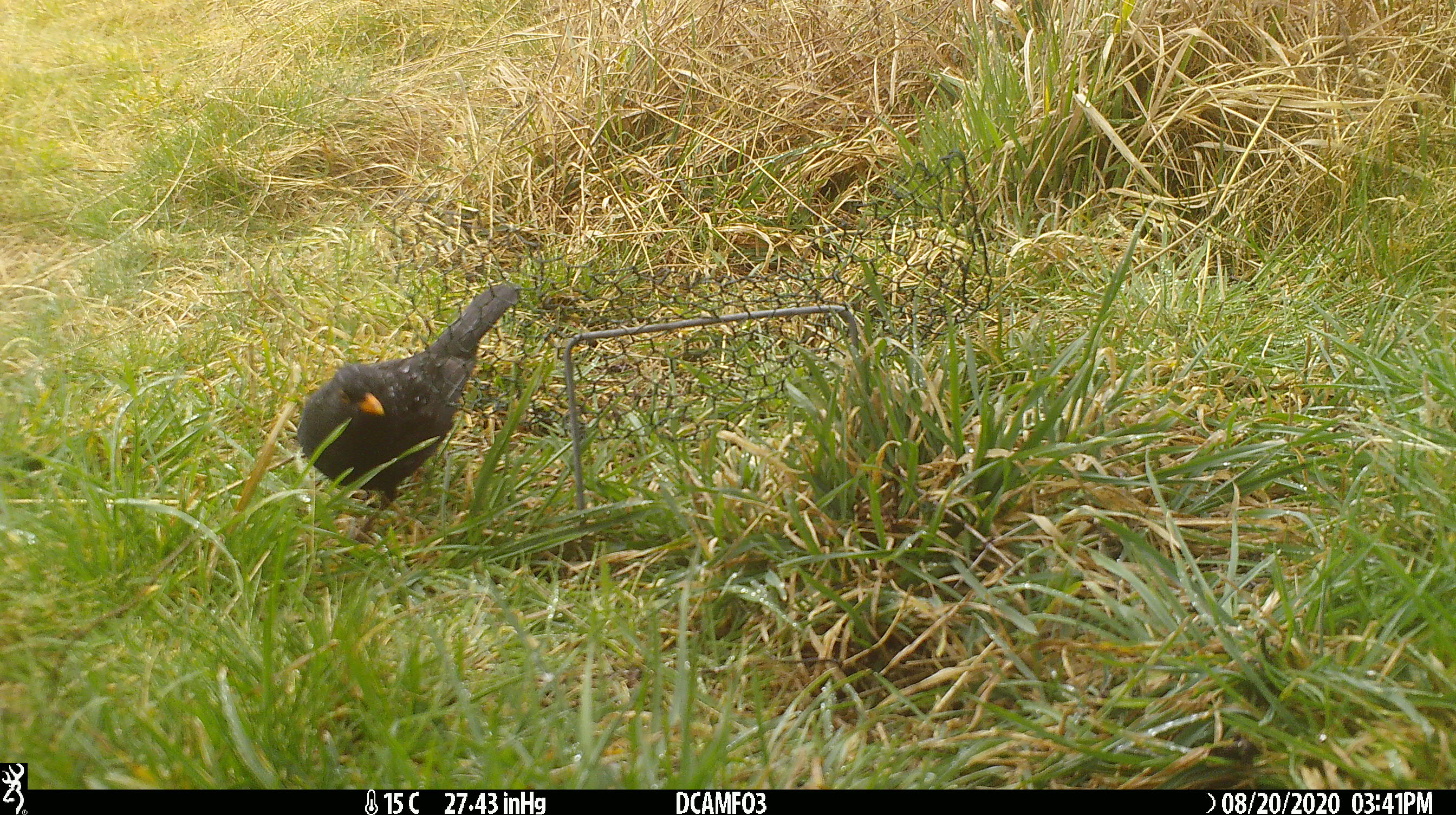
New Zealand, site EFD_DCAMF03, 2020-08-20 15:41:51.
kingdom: Animalia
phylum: Chordata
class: Aves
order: Passeriformes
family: Turdidae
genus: Turdus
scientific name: Turdus merula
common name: eurasian blackbird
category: blackbird